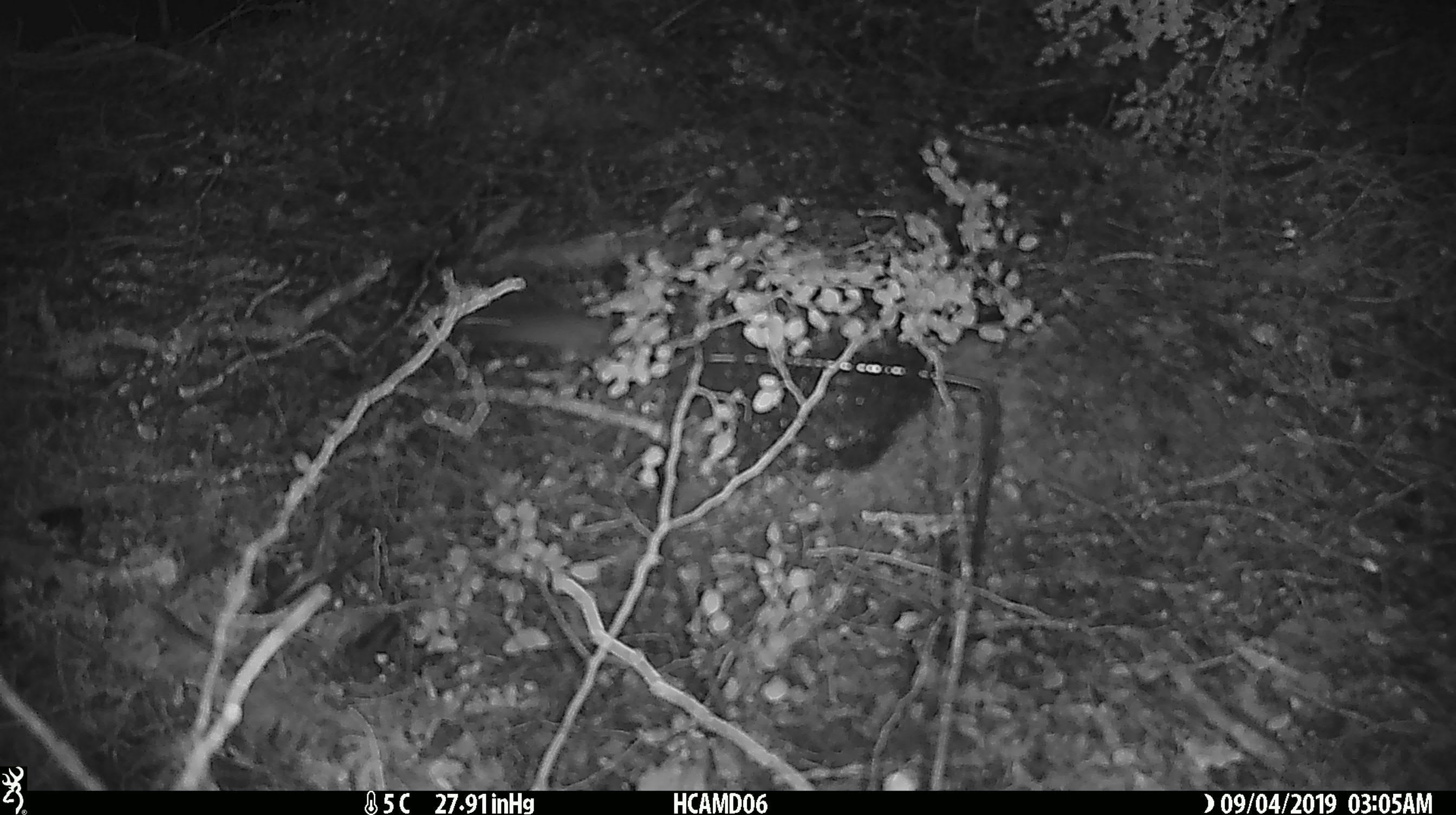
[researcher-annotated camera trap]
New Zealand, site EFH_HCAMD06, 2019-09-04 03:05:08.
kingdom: Animalia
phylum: Chordata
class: Mammalia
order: Rodentia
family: Muridae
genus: Mus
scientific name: Mus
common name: mouse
Mouse (Mus).